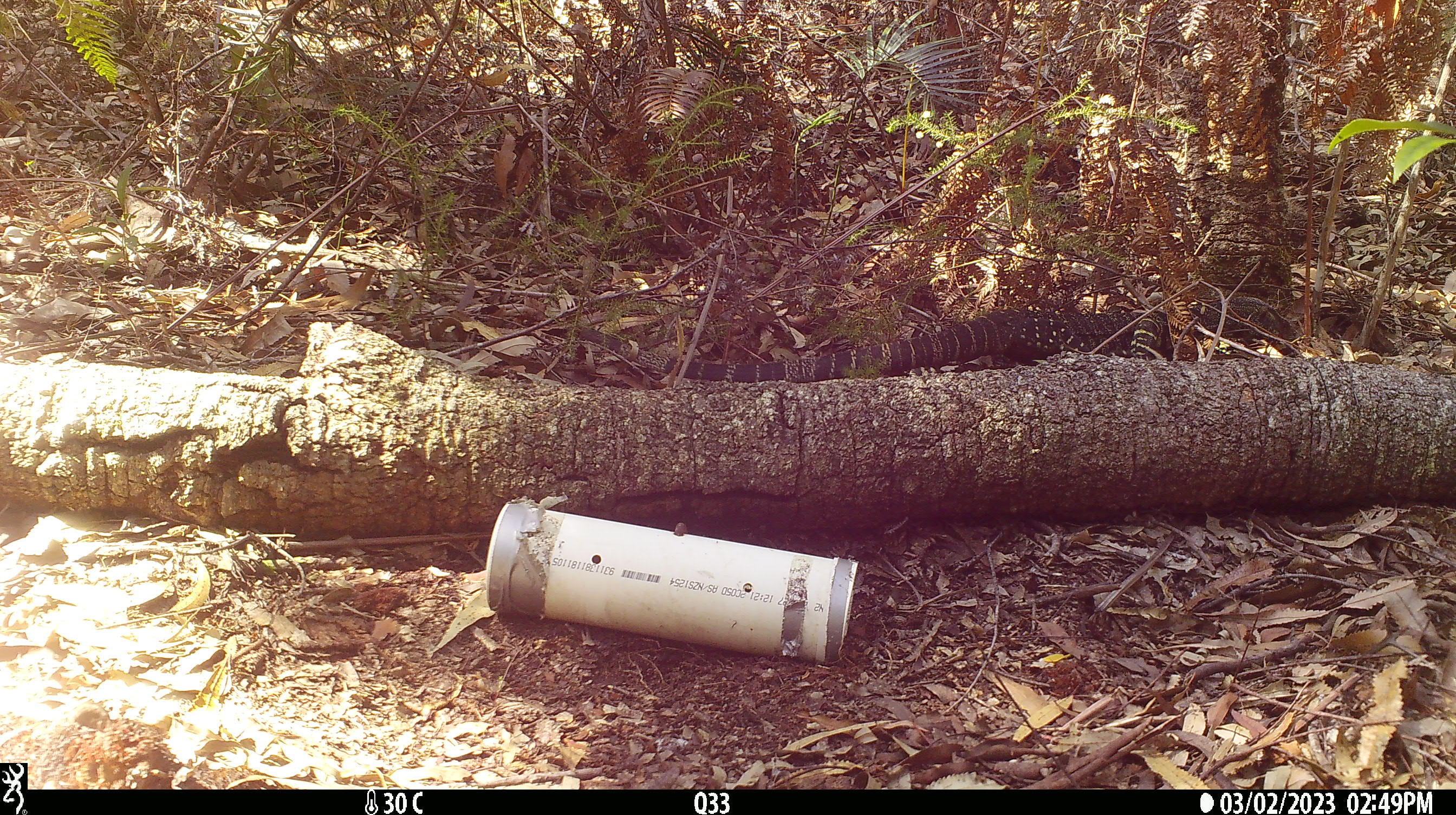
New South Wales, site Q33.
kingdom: Animalia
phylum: Chordata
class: Reptilia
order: Squamata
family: Varanidae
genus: Varanus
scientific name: Varanus varius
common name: lace monitor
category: goanna